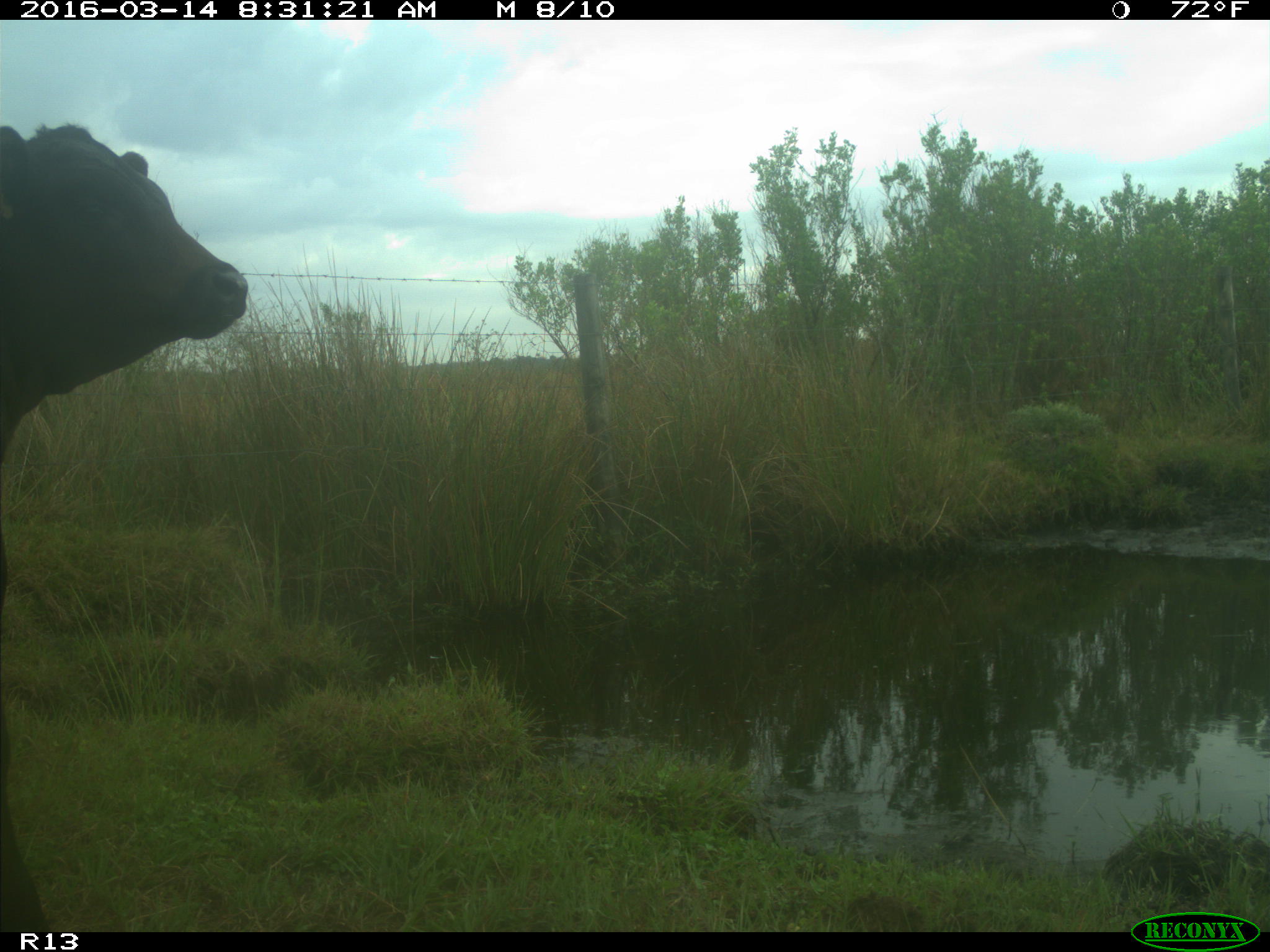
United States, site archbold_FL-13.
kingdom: Animalia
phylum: Chordata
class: Mammalia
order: Artiodactyla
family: Bovidae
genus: Bos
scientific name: Bos taurus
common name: domestic cow